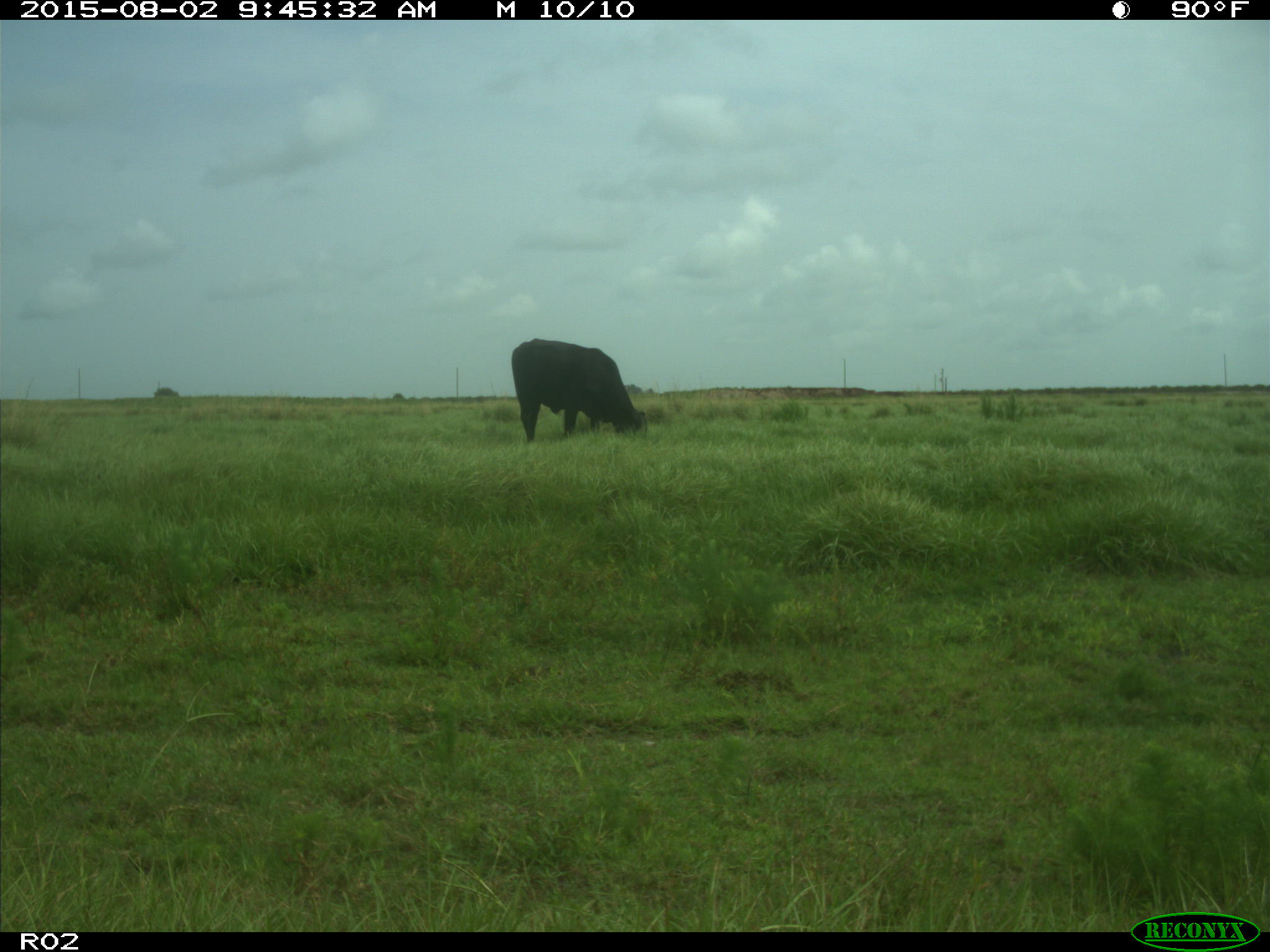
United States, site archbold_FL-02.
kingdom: Animalia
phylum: Chordata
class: Mammalia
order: Artiodactyla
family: Bovidae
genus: Bos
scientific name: Bos taurus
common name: domestic cow